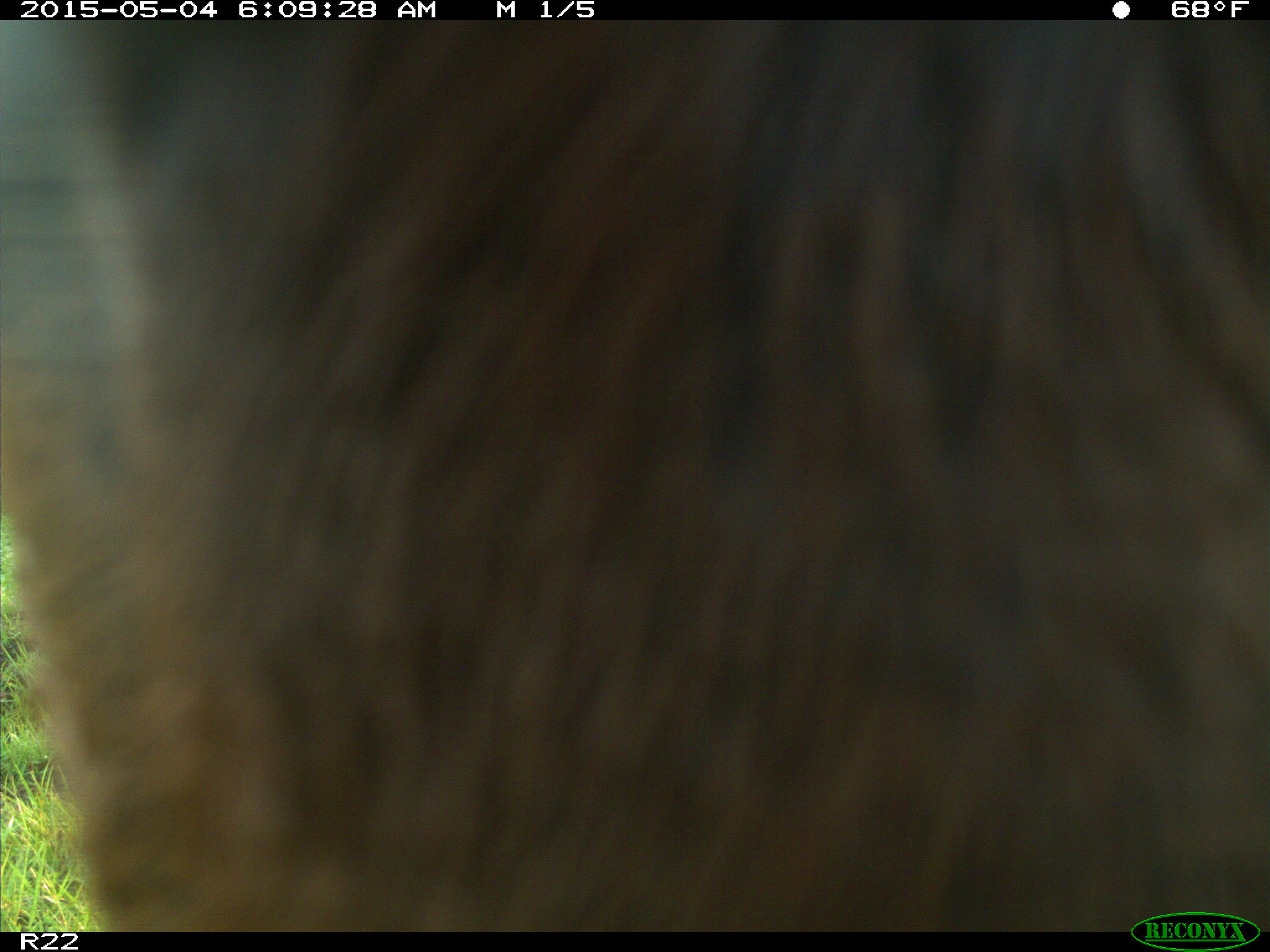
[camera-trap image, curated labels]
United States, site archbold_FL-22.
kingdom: Animalia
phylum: Chordata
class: Mammalia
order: Artiodactyla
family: Bovidae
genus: Bos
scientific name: Bos taurus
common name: domestic cow